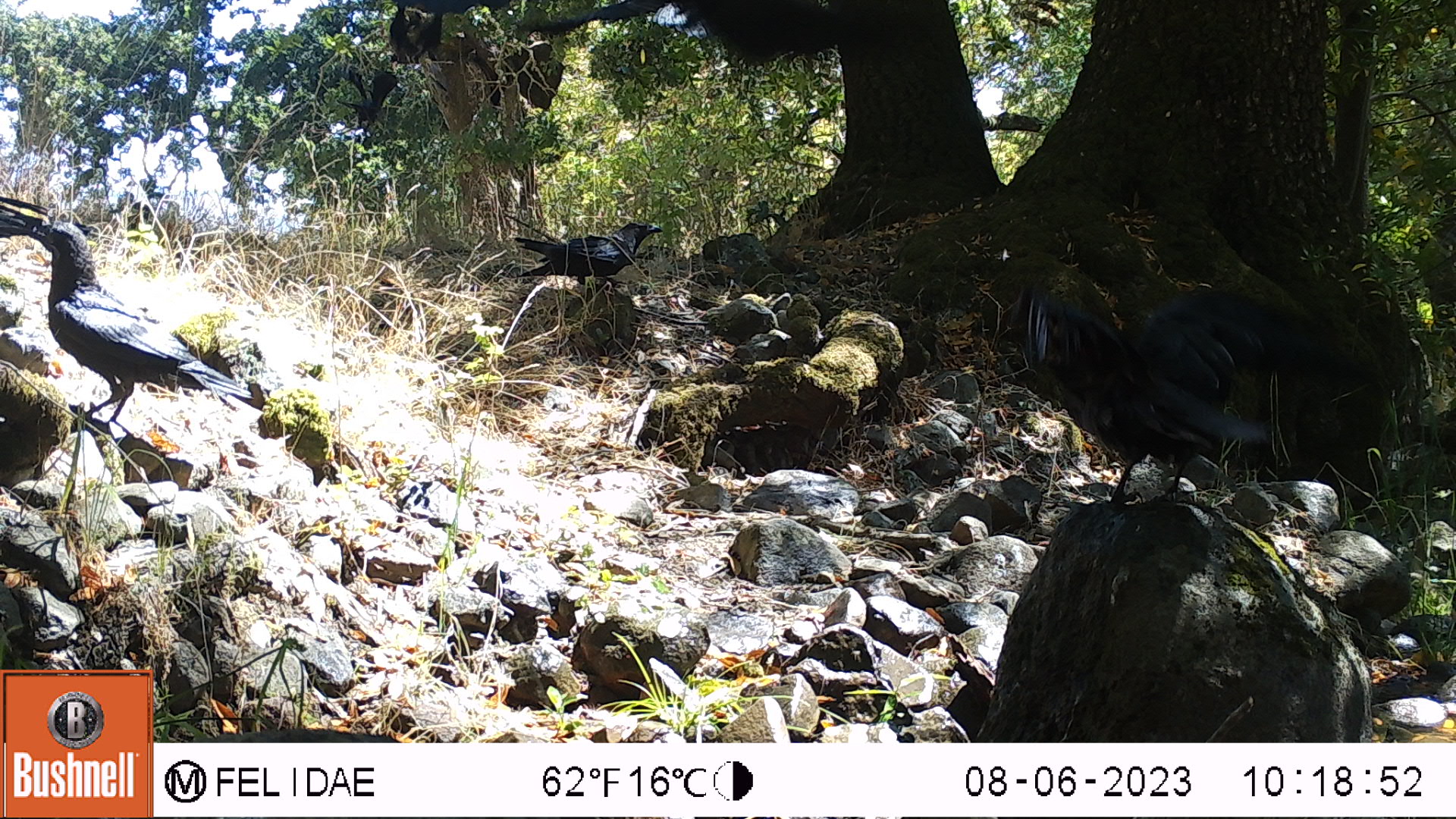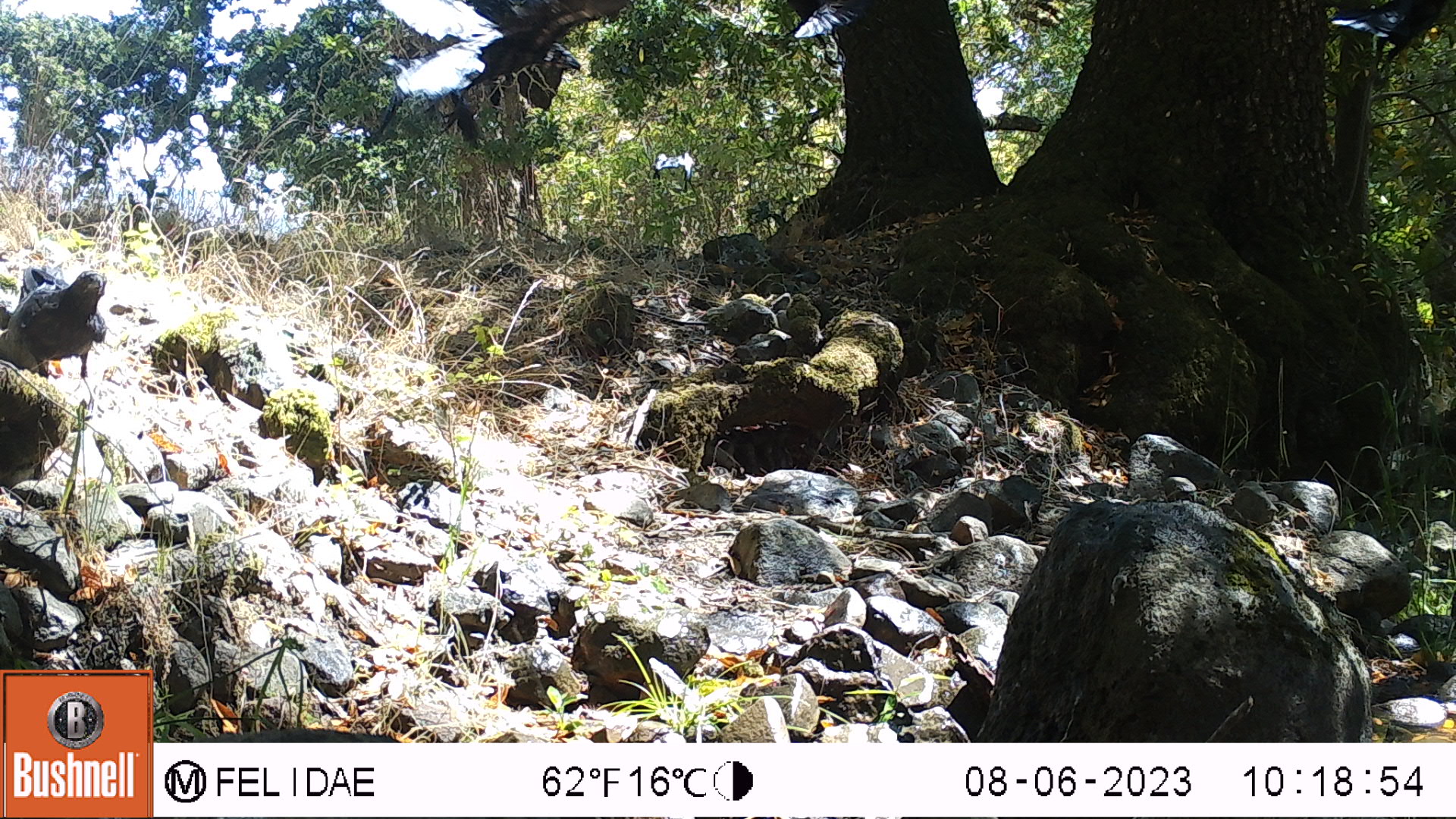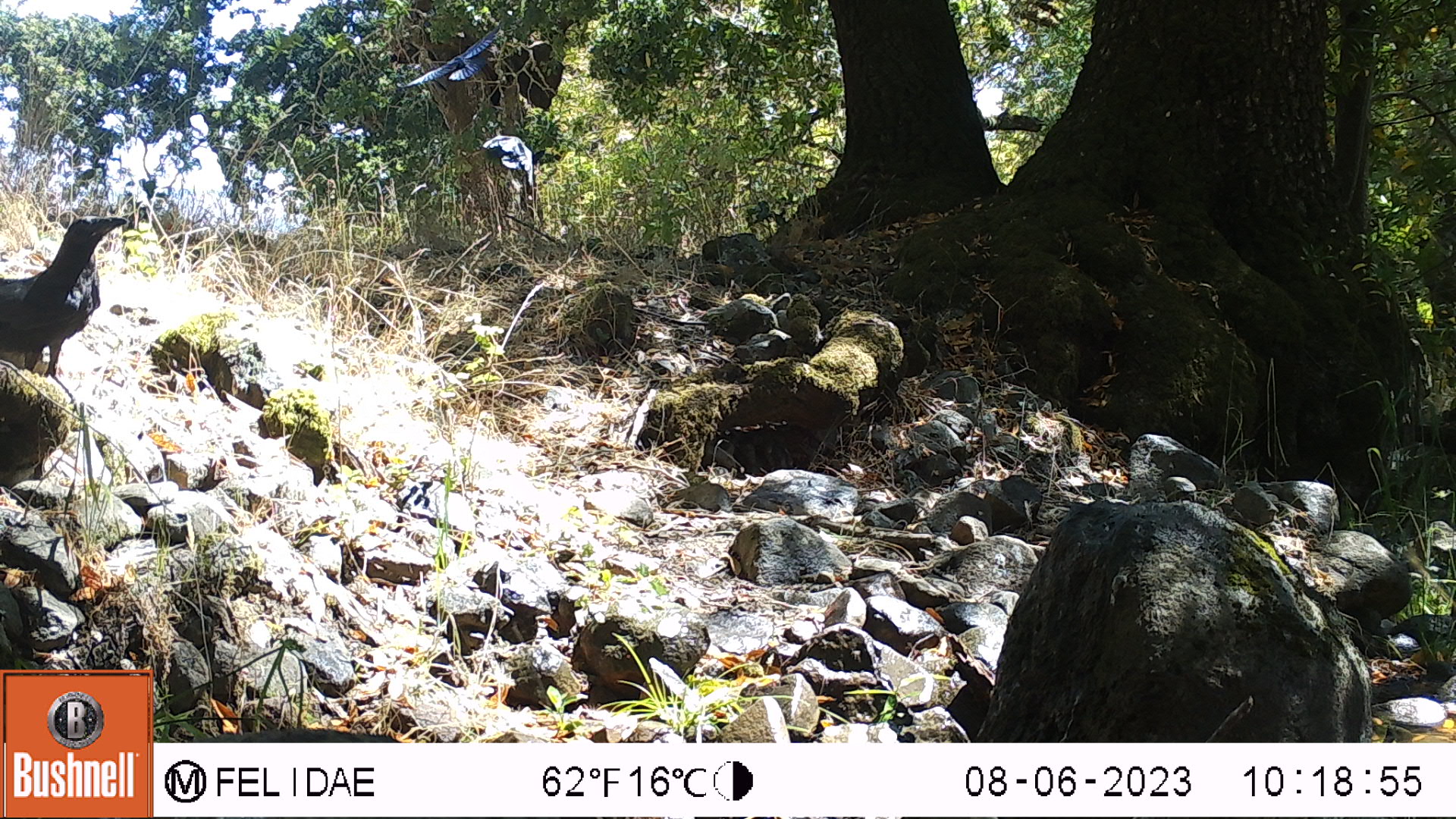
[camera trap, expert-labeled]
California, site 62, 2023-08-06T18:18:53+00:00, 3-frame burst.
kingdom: Animalia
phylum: Chordata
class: Aves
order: Passeriformes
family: Corvidae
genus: Corvus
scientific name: Corvus brachyrhynchos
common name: american crow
American crow (Corvus brachyrhynchos).